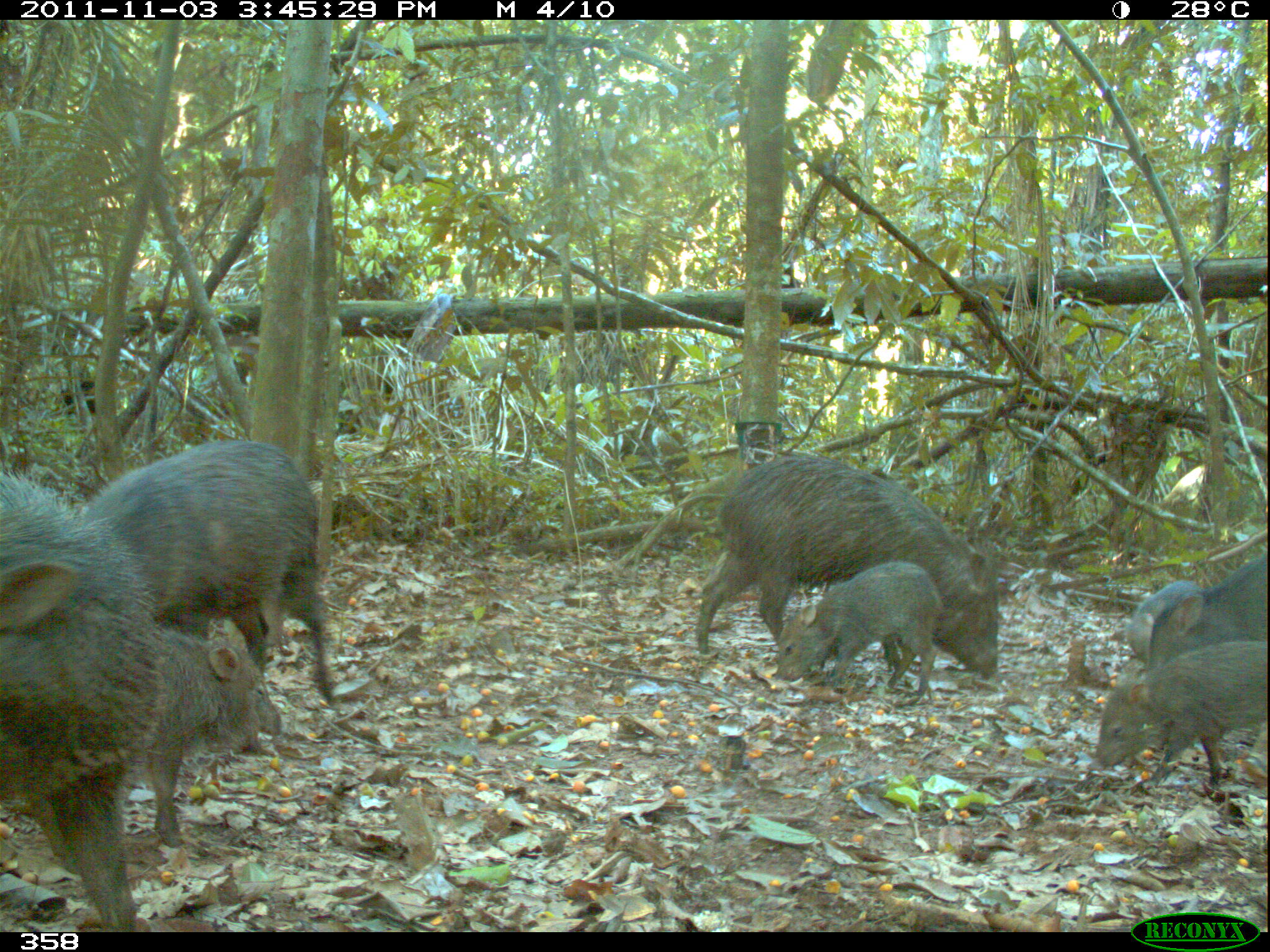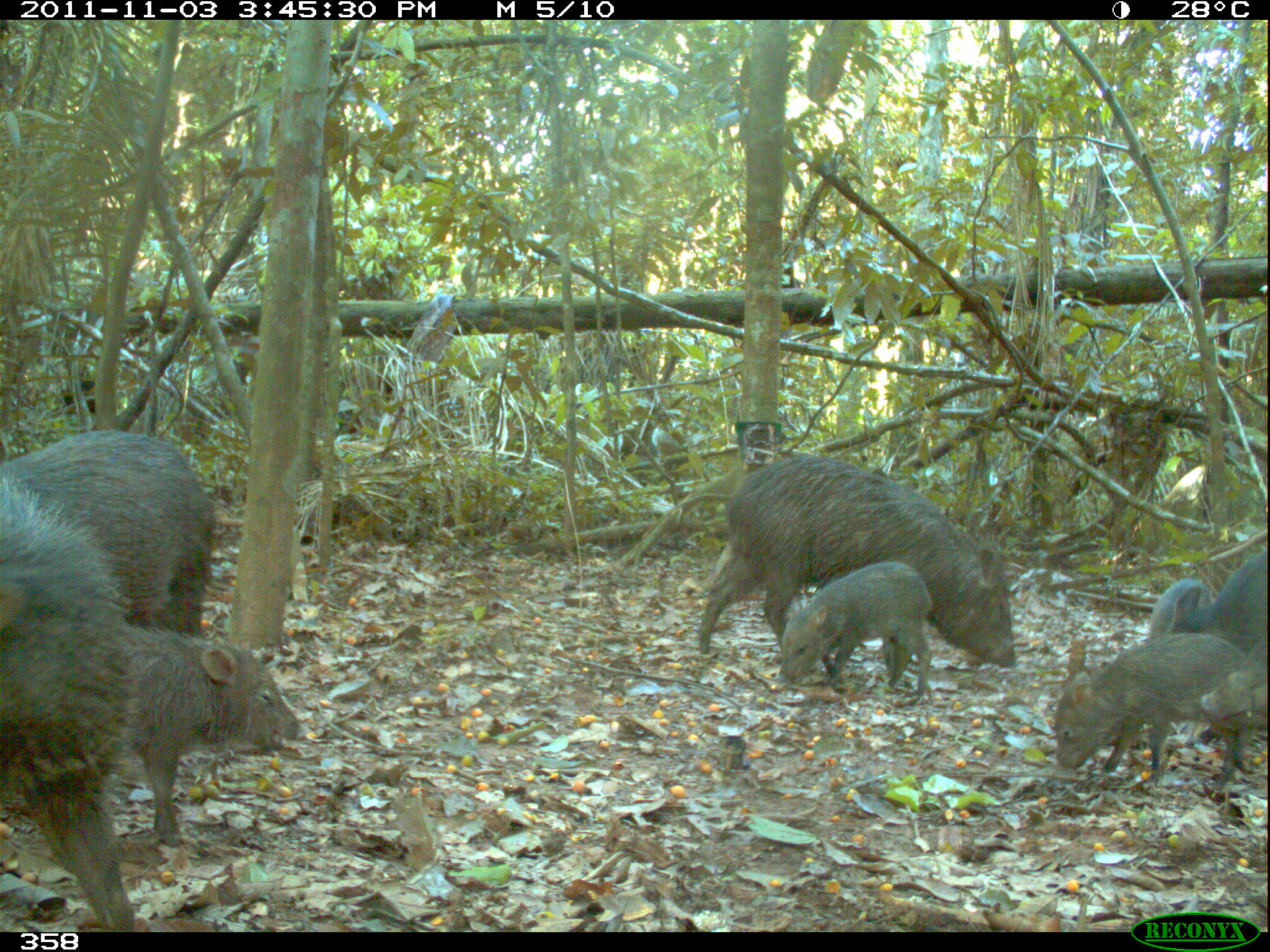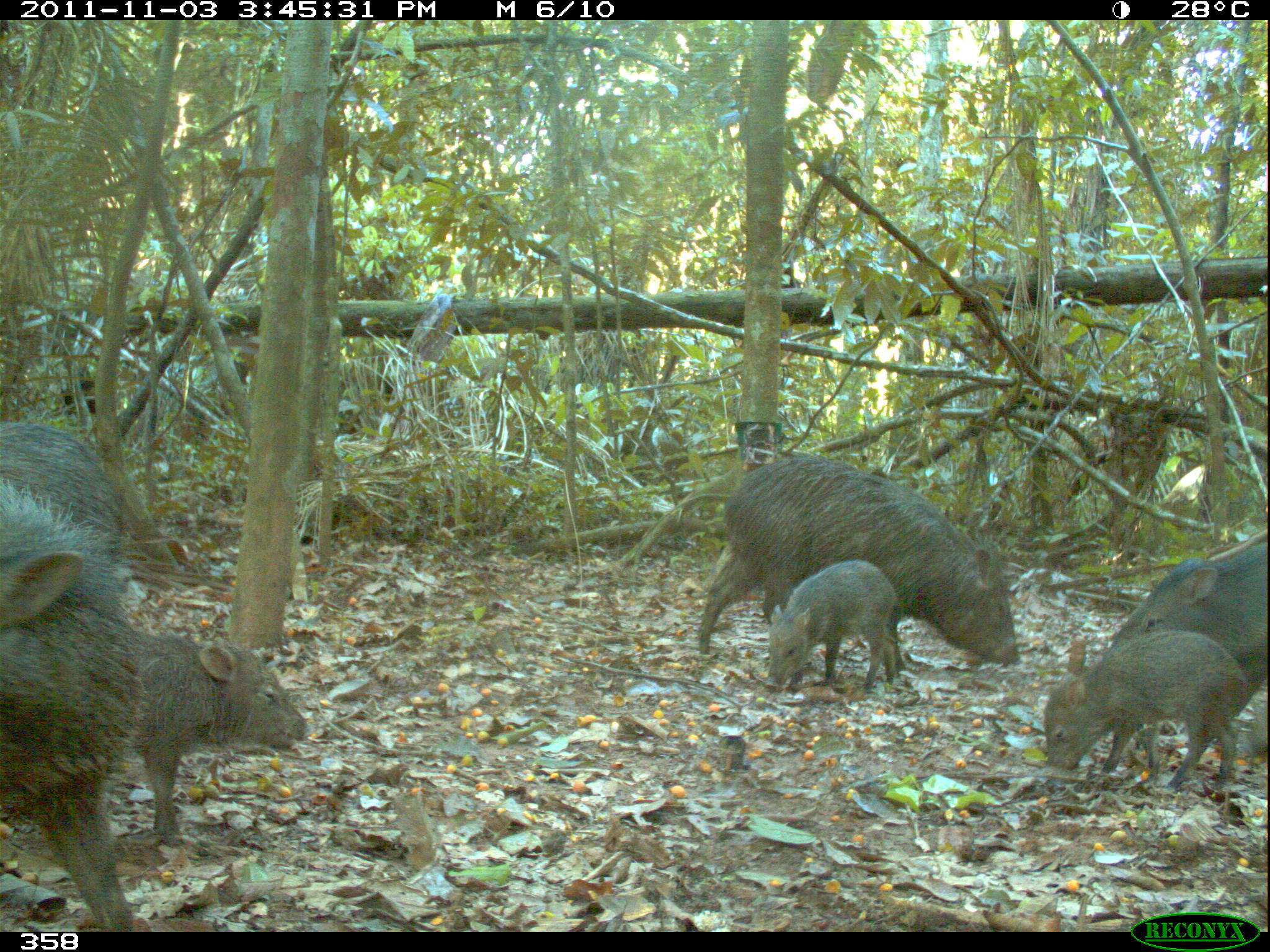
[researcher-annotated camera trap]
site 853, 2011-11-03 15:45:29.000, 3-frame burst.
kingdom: Animalia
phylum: Chordata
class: Mammalia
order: Artiodactyla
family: Tayassuidae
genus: Pecari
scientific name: Pecari tajacu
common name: collared peccary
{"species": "Pecari tajacu (collared peccary)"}